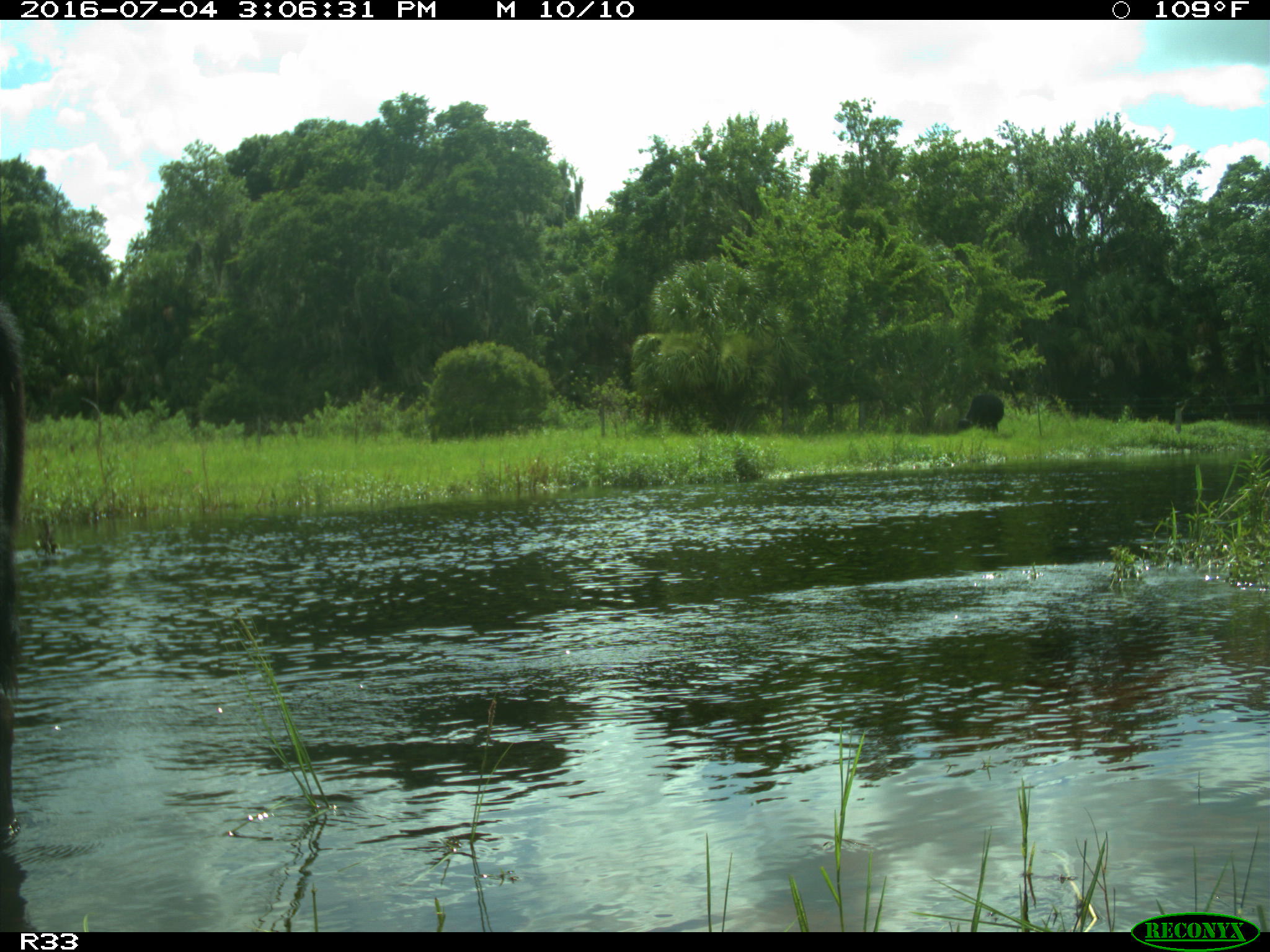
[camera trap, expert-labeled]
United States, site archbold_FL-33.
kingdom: Animalia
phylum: Chordata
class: Mammalia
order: Artiodactyla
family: Bovidae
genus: Bos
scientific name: Bos taurus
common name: domestic cow